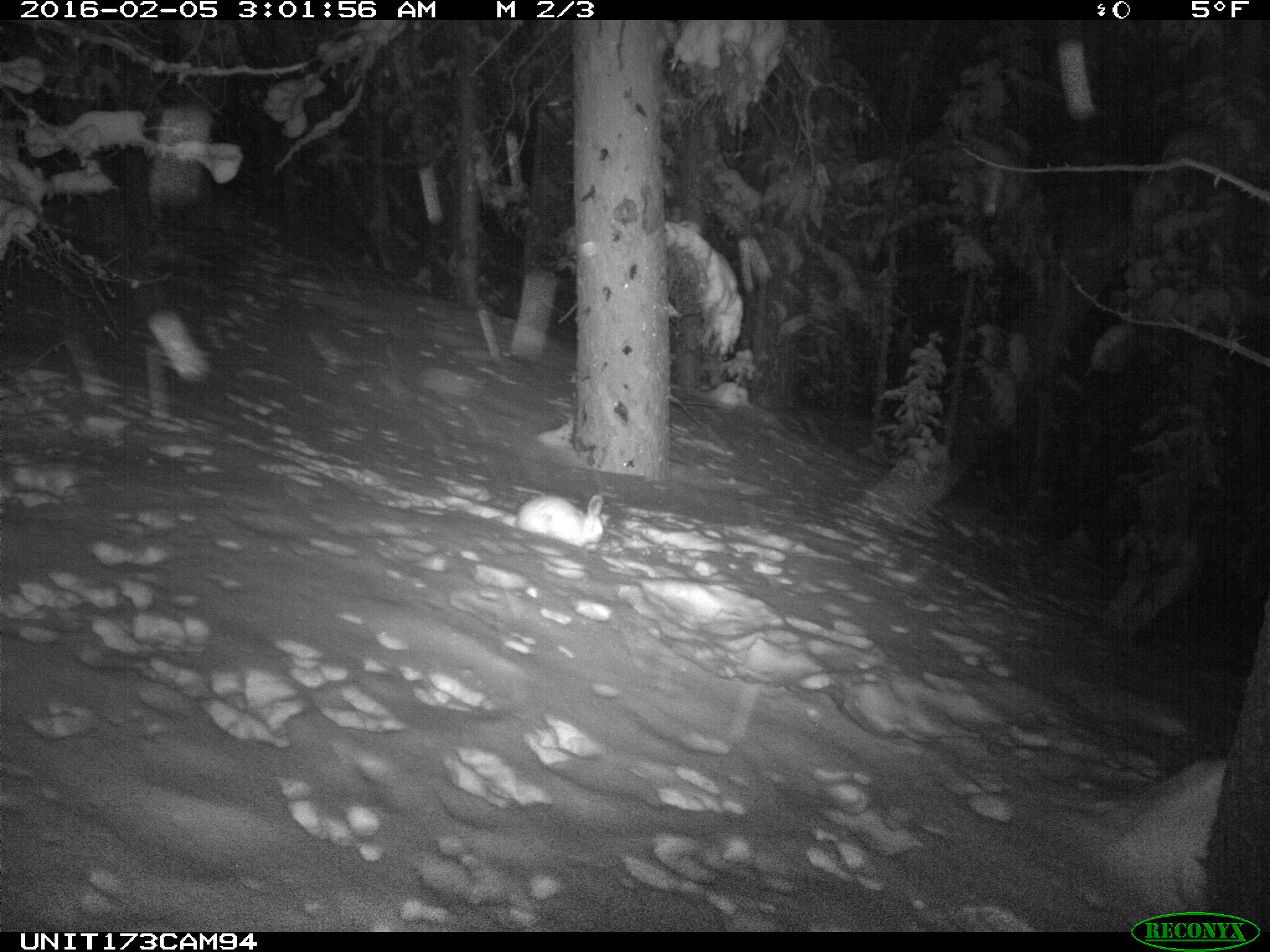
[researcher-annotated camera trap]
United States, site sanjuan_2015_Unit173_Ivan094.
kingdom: Animalia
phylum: Chordata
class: Mammalia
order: Lagomorpha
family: Leporidae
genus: Lepus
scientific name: Lepus americanus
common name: snowshoe hare